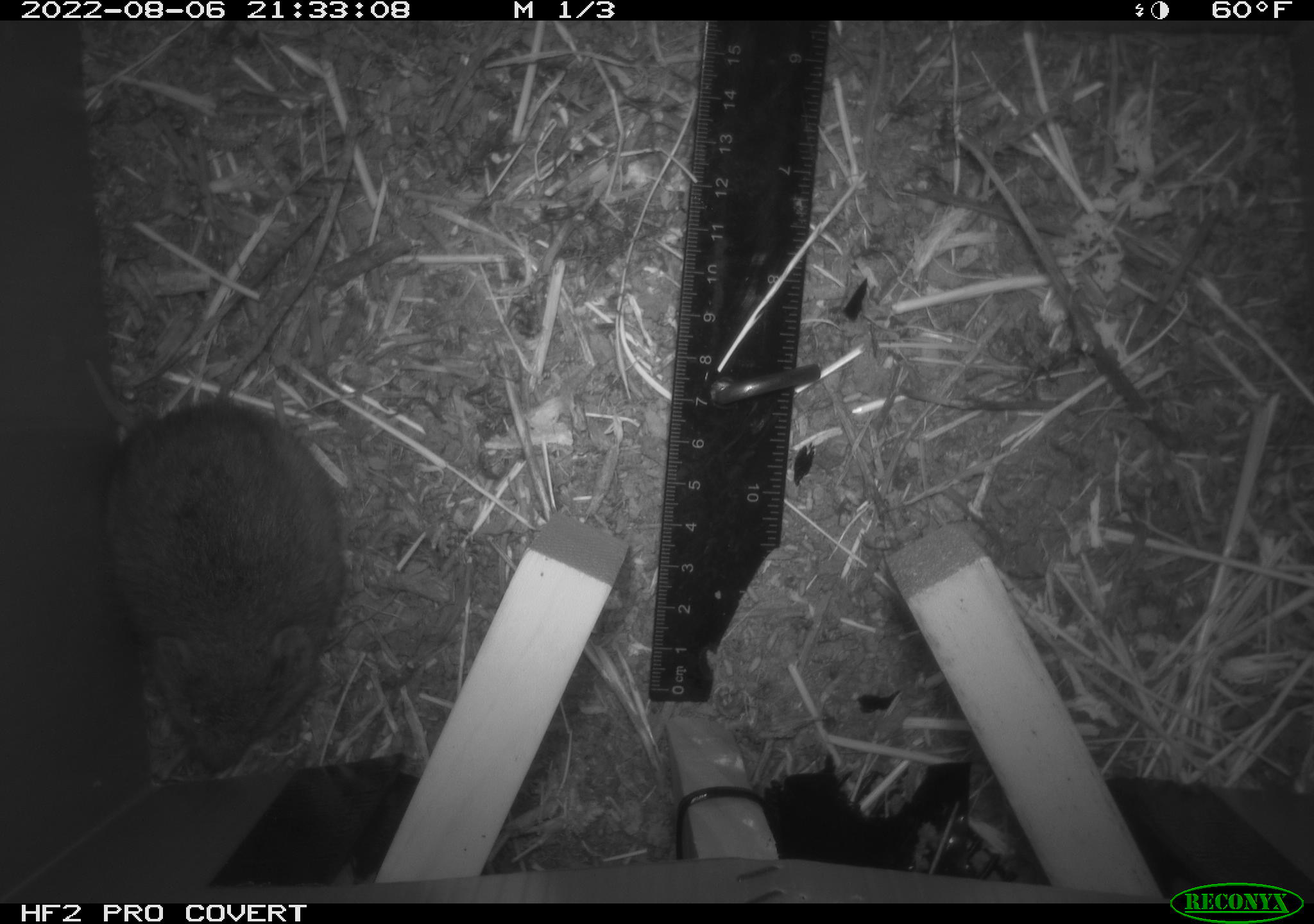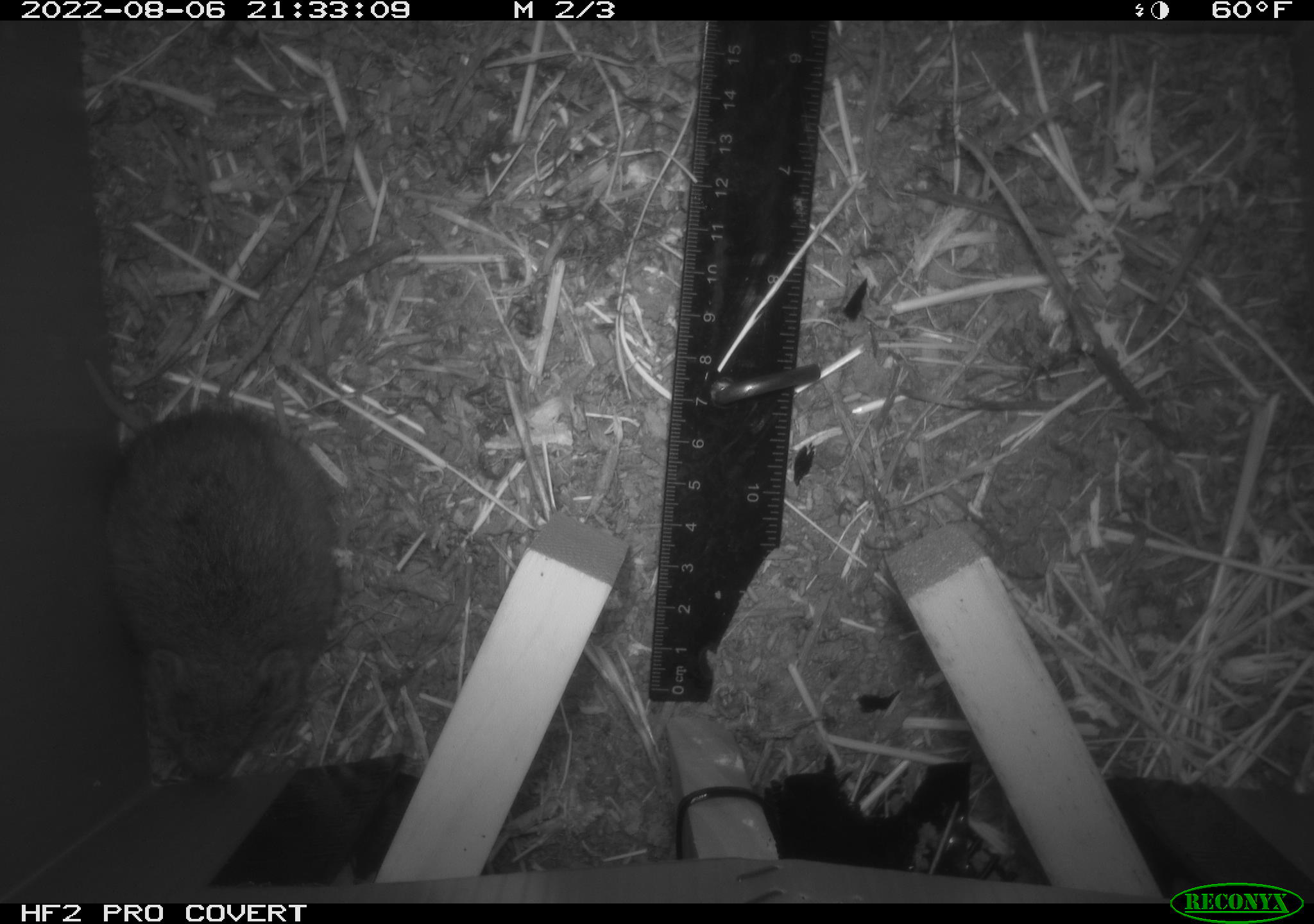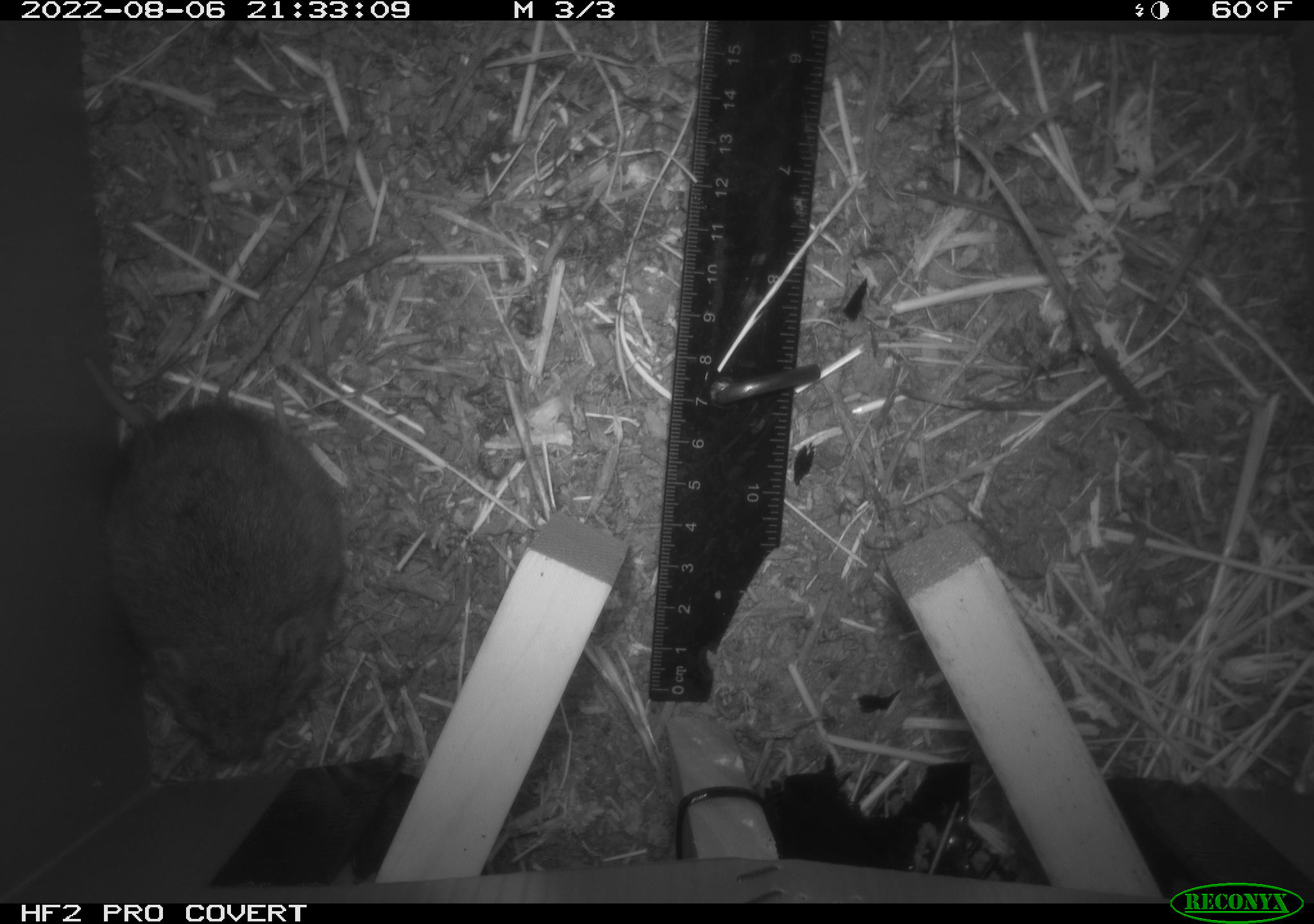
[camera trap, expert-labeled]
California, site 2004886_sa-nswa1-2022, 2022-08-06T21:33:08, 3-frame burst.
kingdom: Animalia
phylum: Chordata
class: Mammalia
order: Rodentia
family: Cricetidae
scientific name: Cricetidae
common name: hamsters, voles, lemmings, and allies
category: cricetidae family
Cricetidae family (hamsters, voles, lemmings, and allies) (Cricetidae).